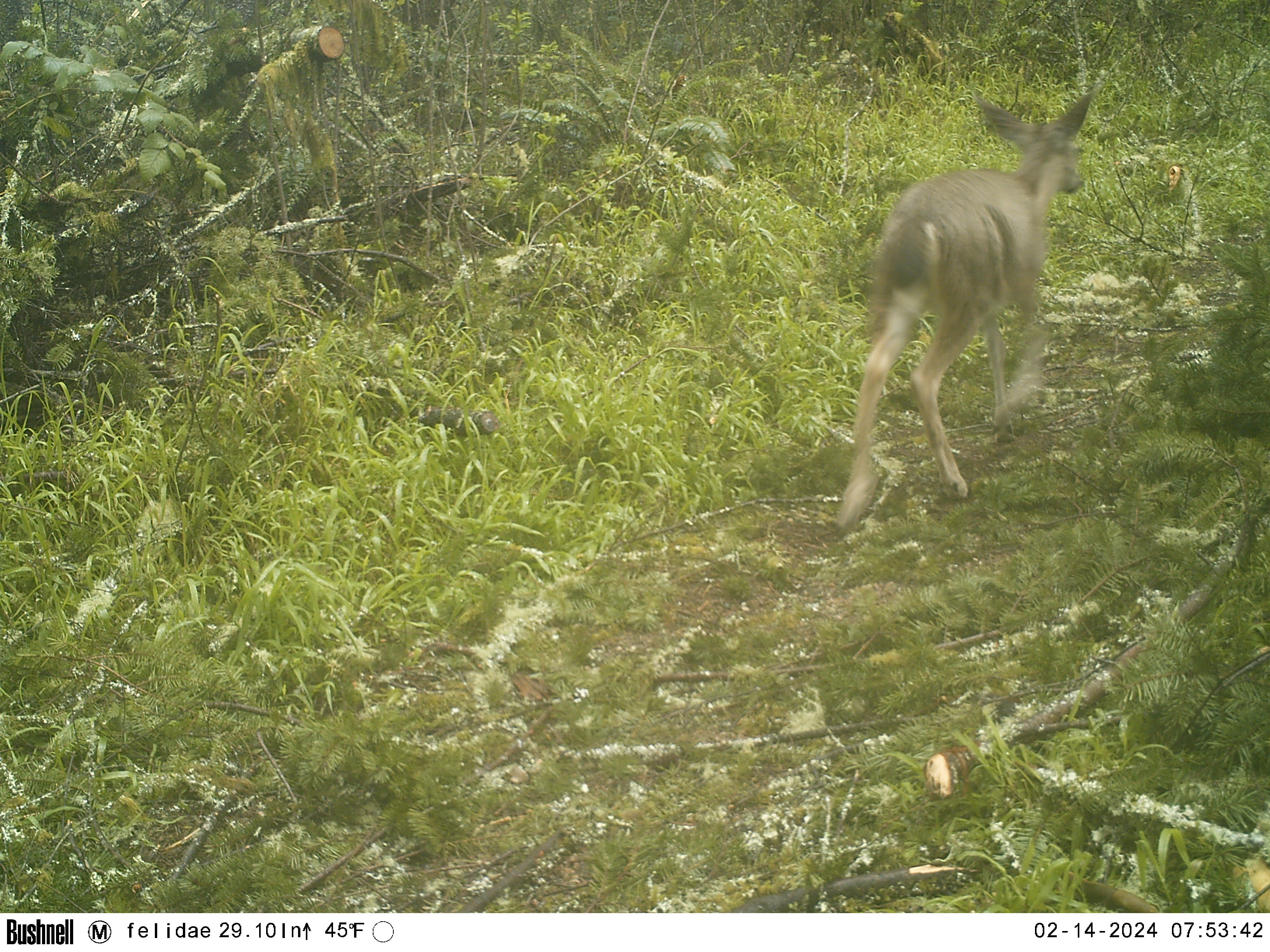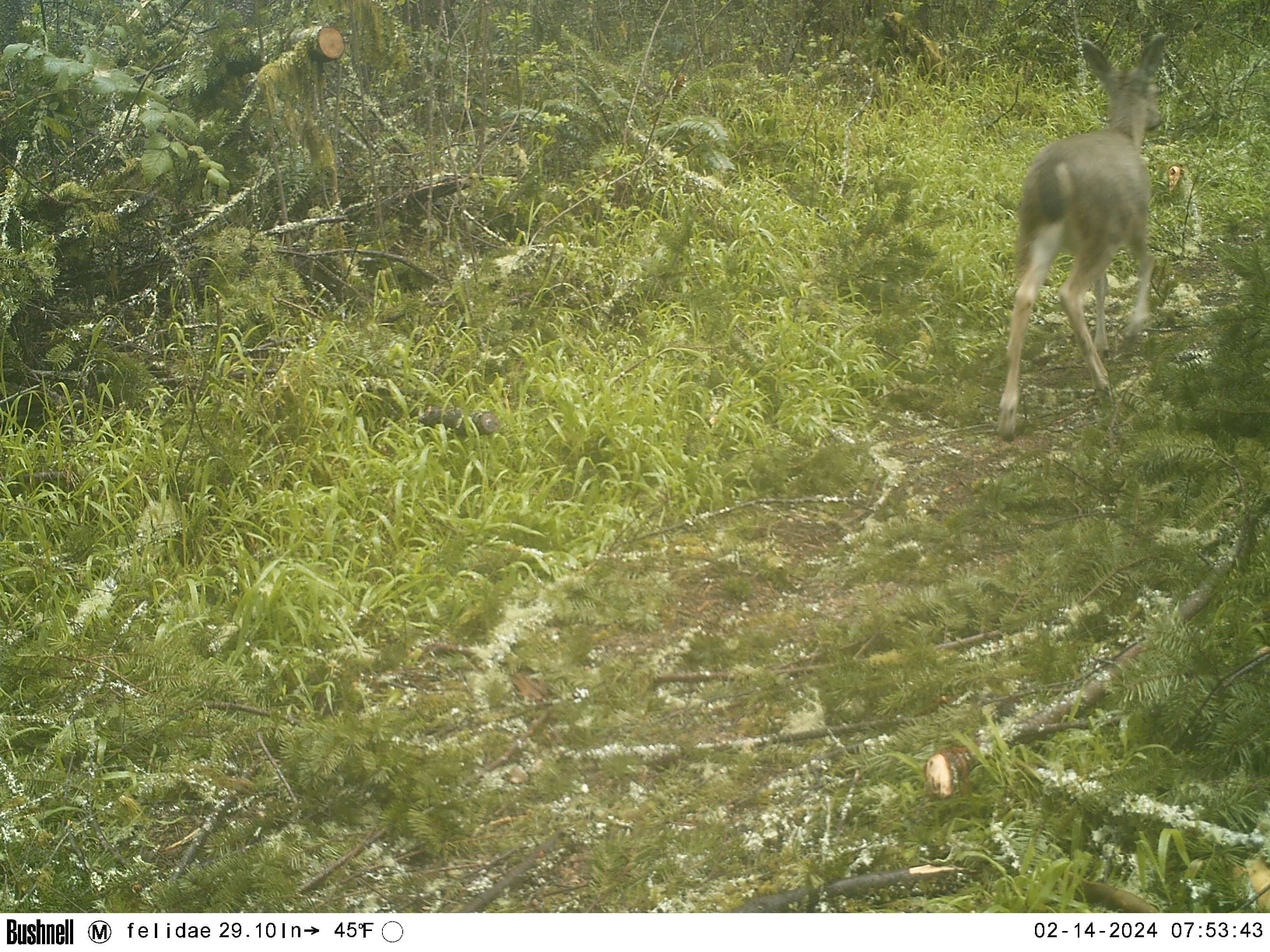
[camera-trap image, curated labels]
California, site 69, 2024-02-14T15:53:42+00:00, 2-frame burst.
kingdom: Animalia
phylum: Chordata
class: Mammalia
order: Artiodactyla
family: Cervidae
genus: Odocoileus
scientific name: Odocoileus hemionus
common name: mule deer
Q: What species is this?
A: Mule deer (Odocoileus hemionus).